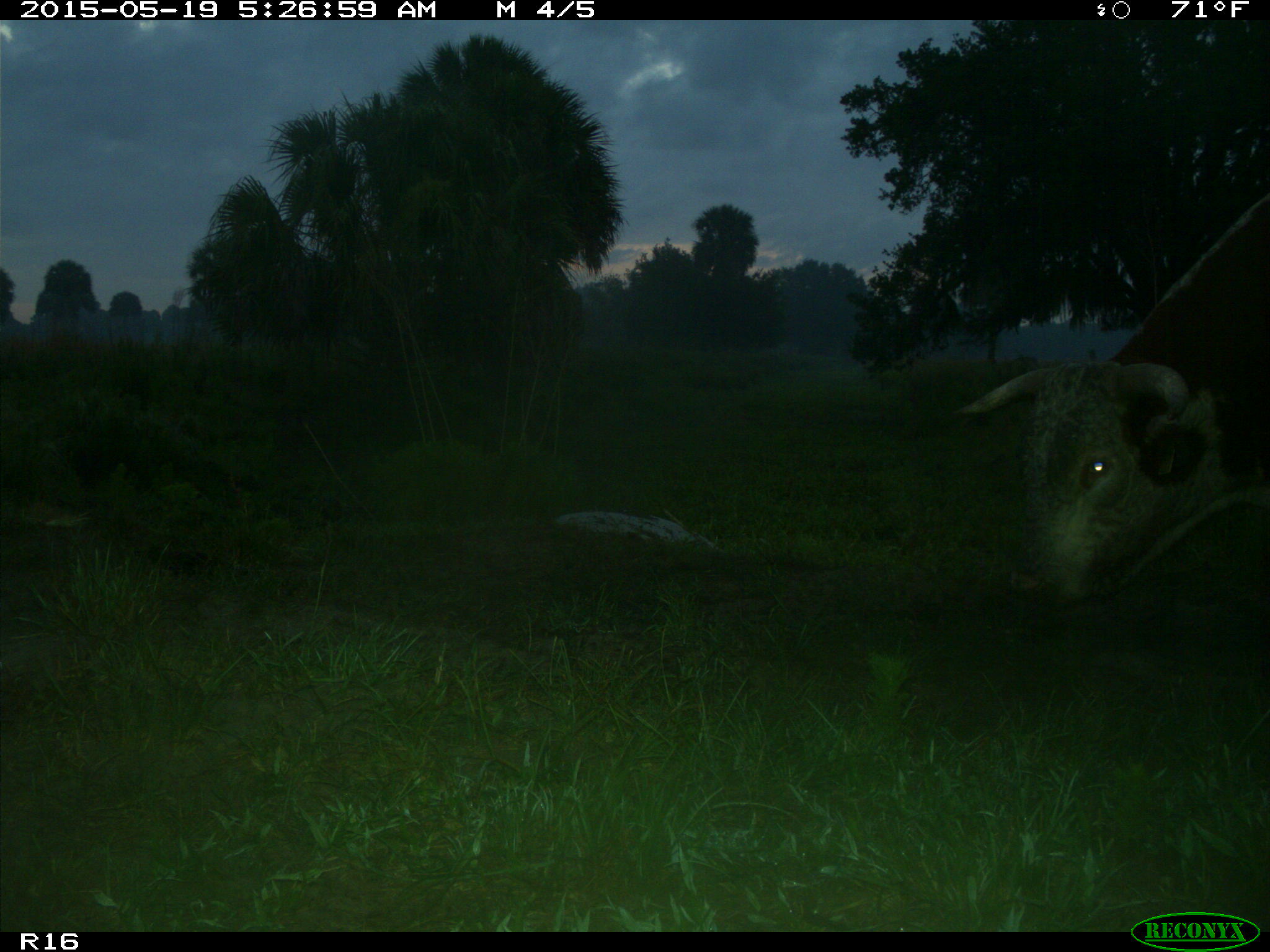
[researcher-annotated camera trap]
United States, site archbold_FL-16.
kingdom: Animalia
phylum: Chordata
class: Mammalia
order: Artiodactyla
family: Bovidae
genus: Bos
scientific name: Bos taurus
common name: domestic cow